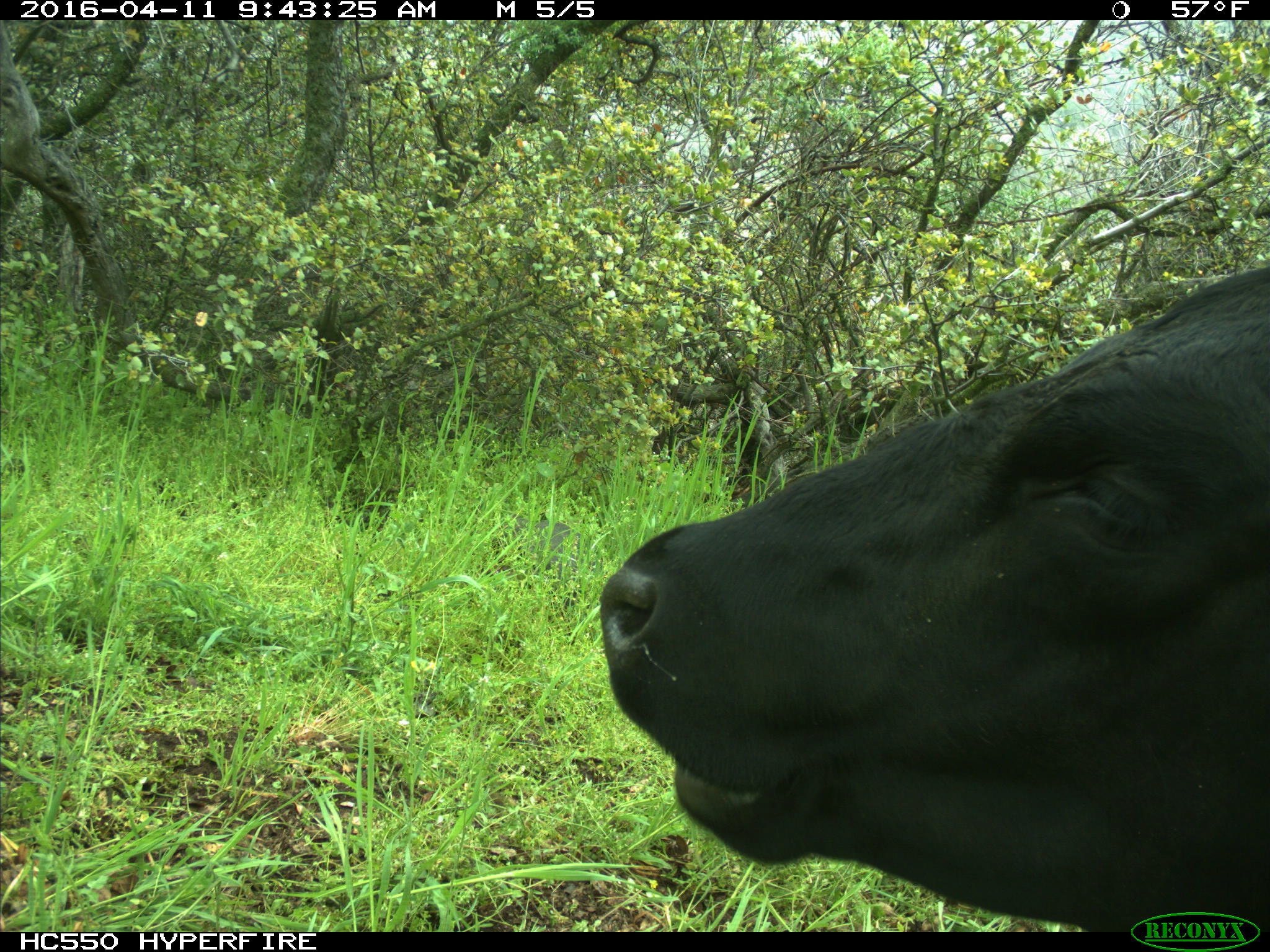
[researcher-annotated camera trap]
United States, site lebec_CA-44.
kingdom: Animalia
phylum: Chordata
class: Mammalia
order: Artiodactyla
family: Bovidae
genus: Bos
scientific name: Bos taurus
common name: domestic cow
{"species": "Bos taurus (domestic cow)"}